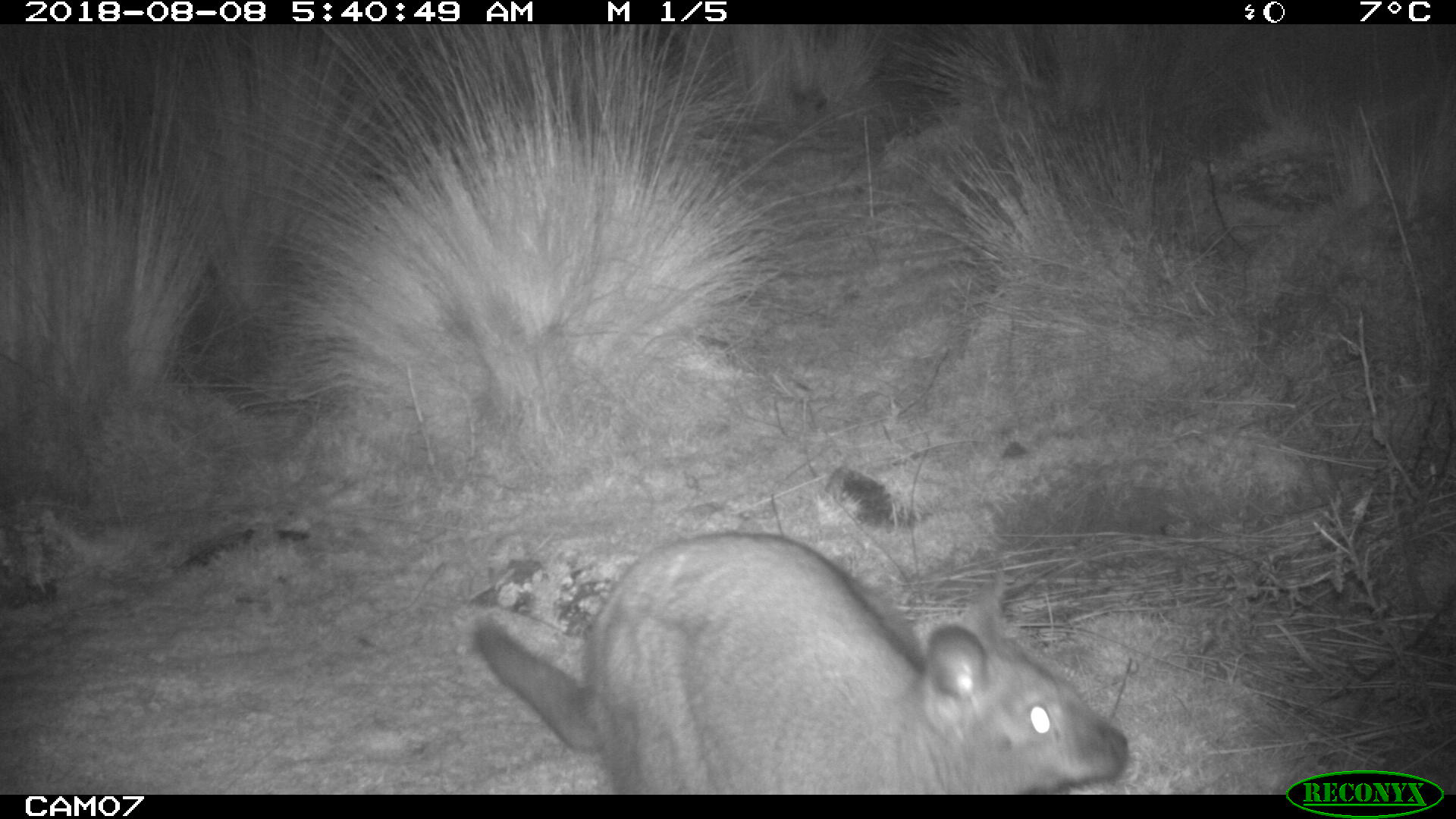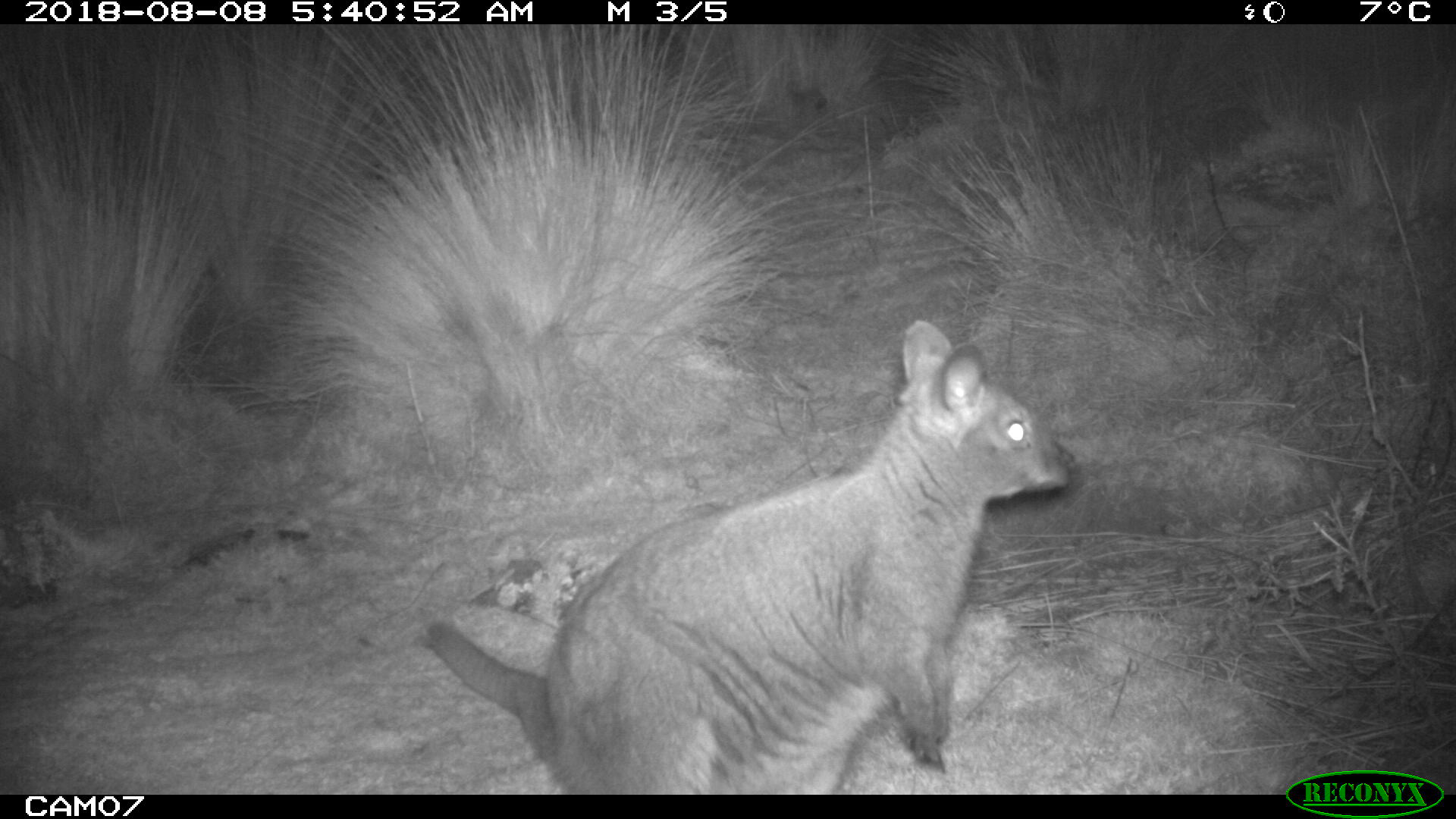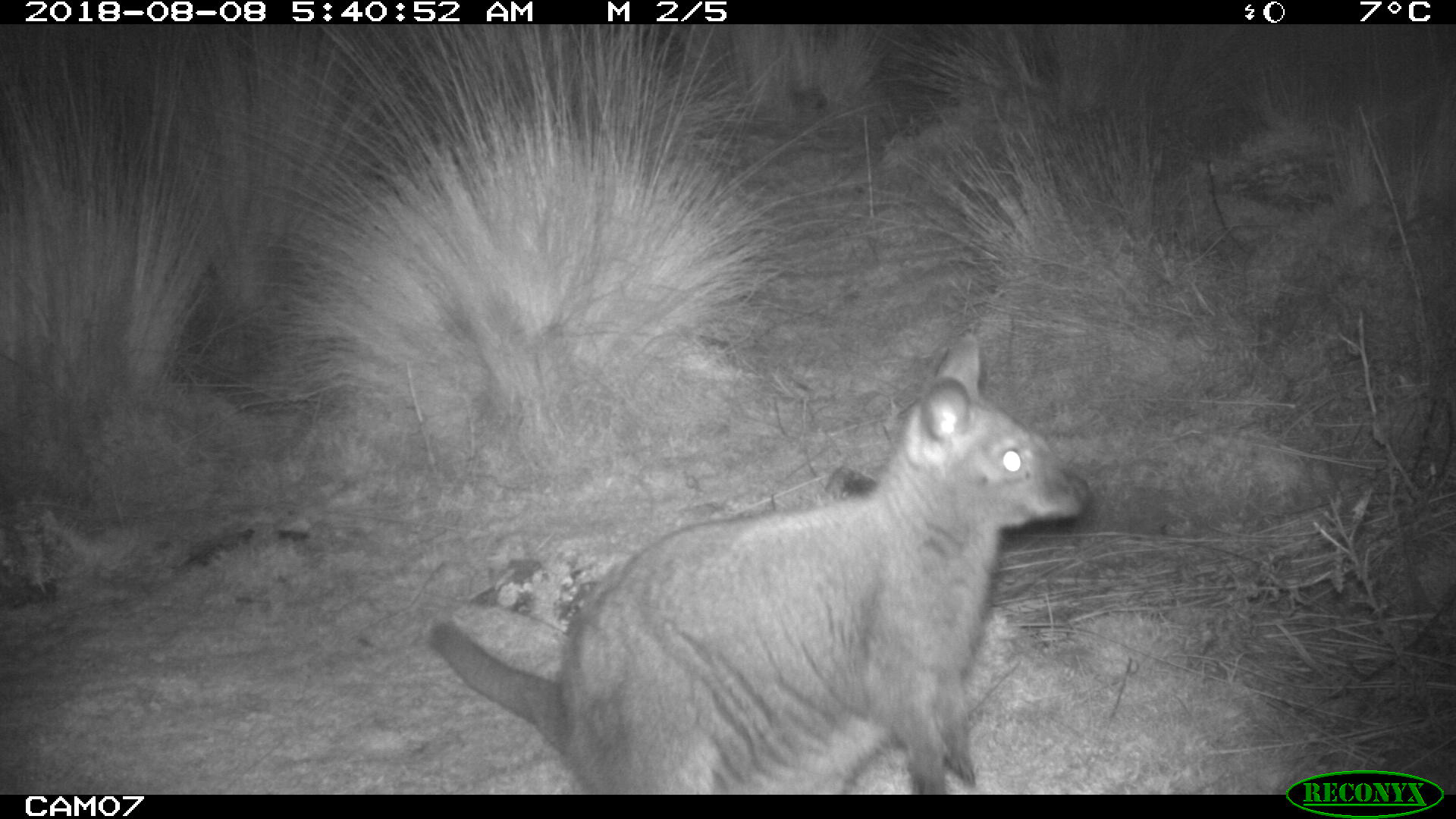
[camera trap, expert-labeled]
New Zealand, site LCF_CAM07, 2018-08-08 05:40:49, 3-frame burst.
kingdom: Animalia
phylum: Chordata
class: Mammalia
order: Diprotodontia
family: Macropodidae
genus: Notamacropus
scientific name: Notamacropus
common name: wallaby